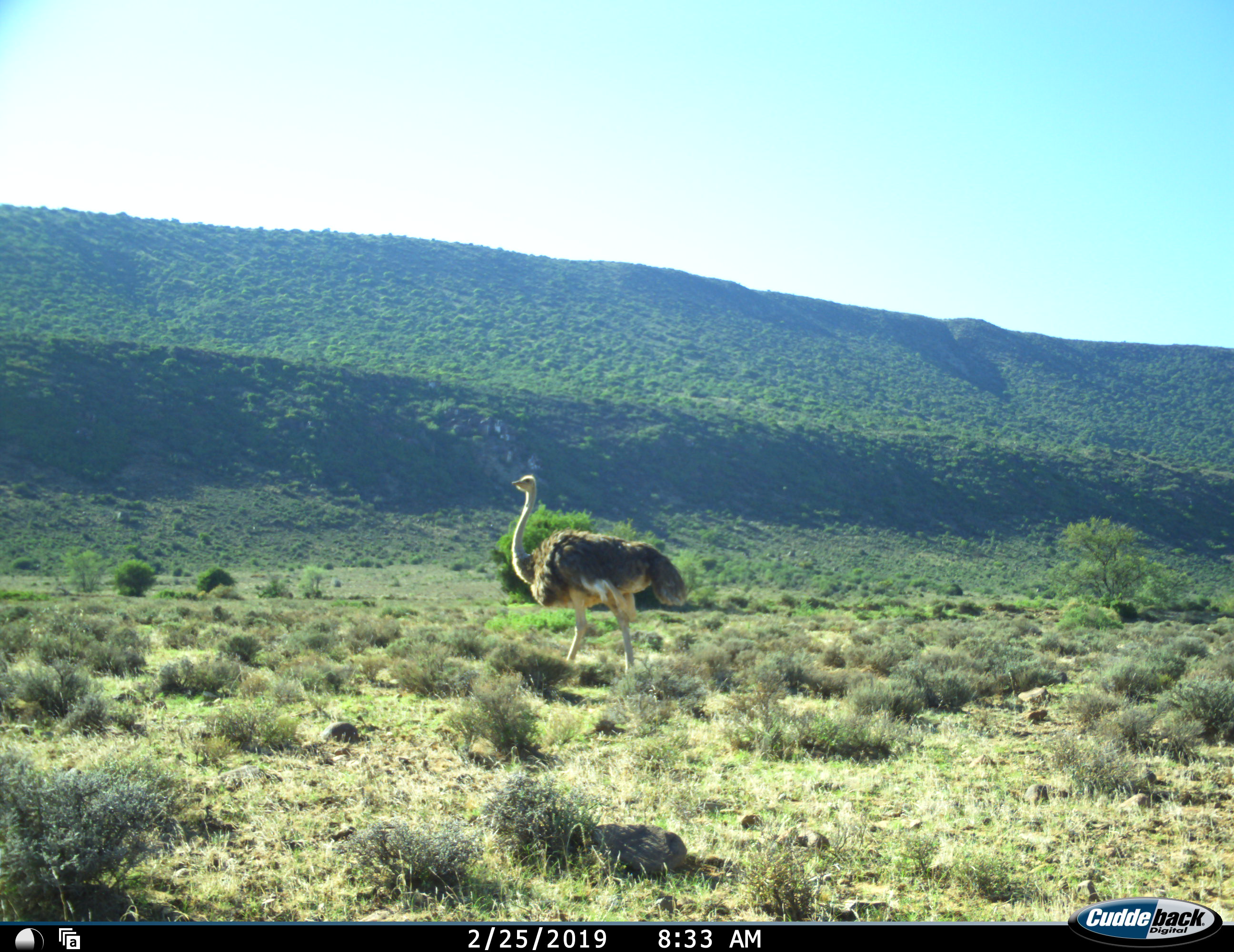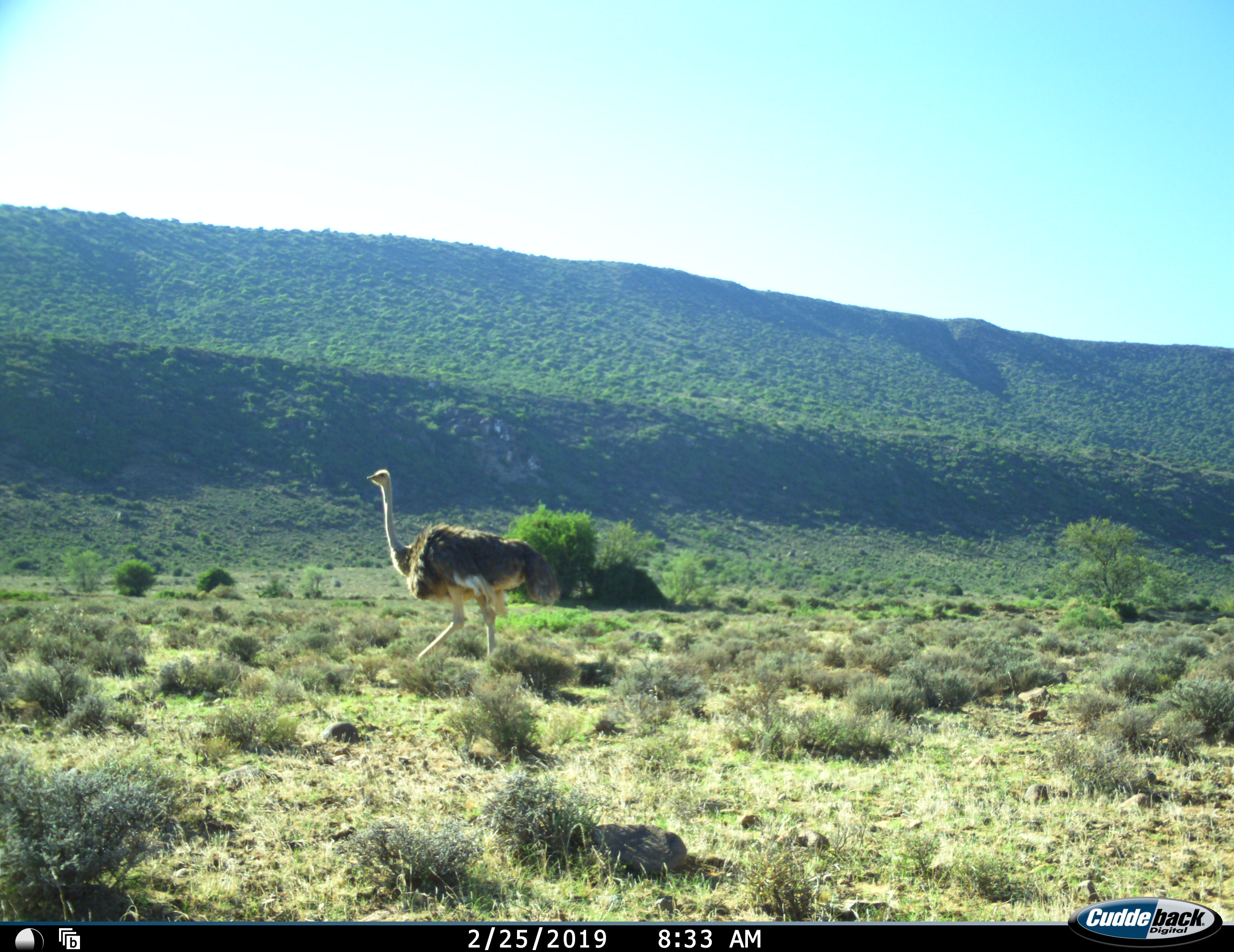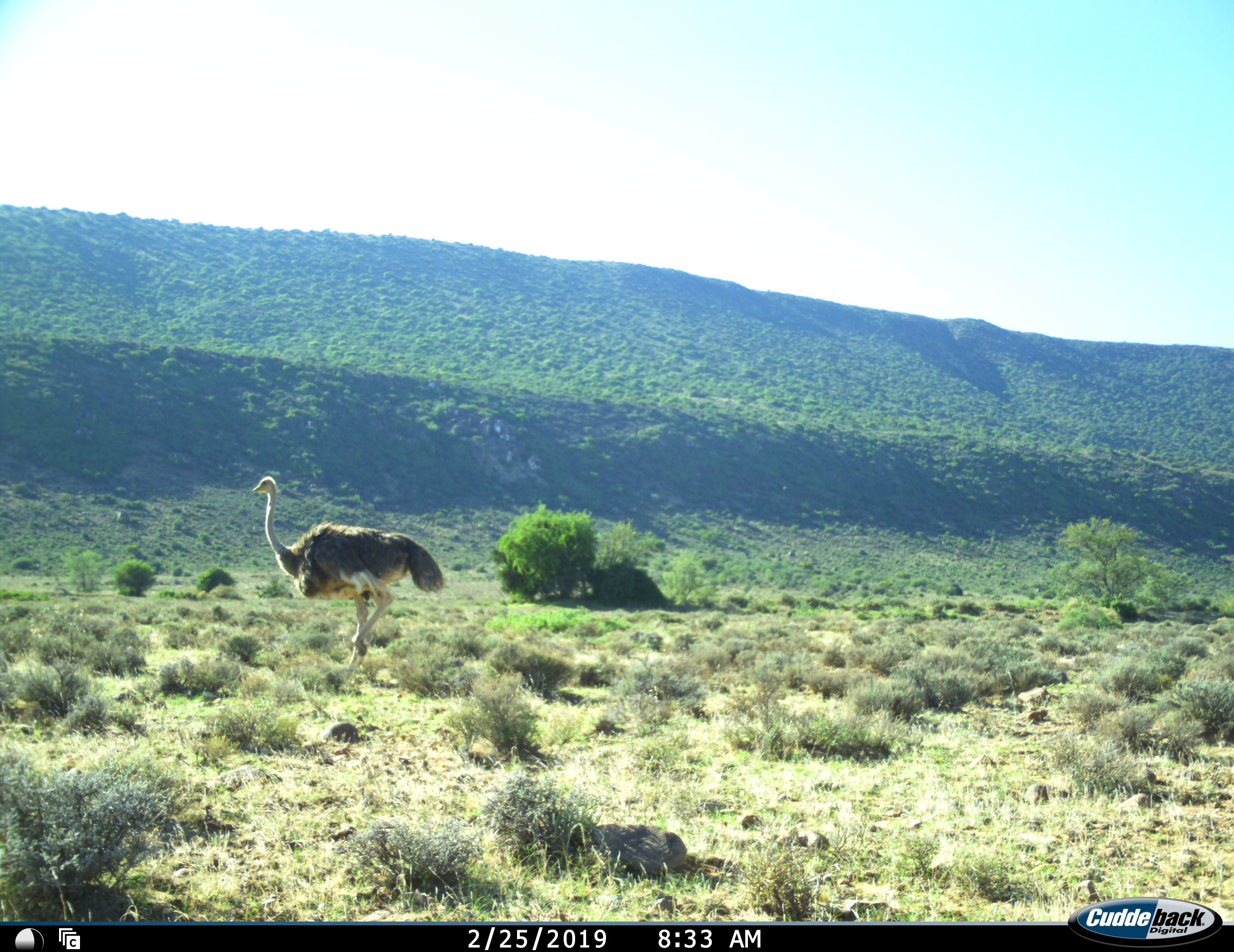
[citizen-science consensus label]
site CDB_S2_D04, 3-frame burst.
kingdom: Animalia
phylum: Chordata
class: Aves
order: Struthioniformes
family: Struthionidae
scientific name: Struthionidae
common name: ostrich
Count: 1.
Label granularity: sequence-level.